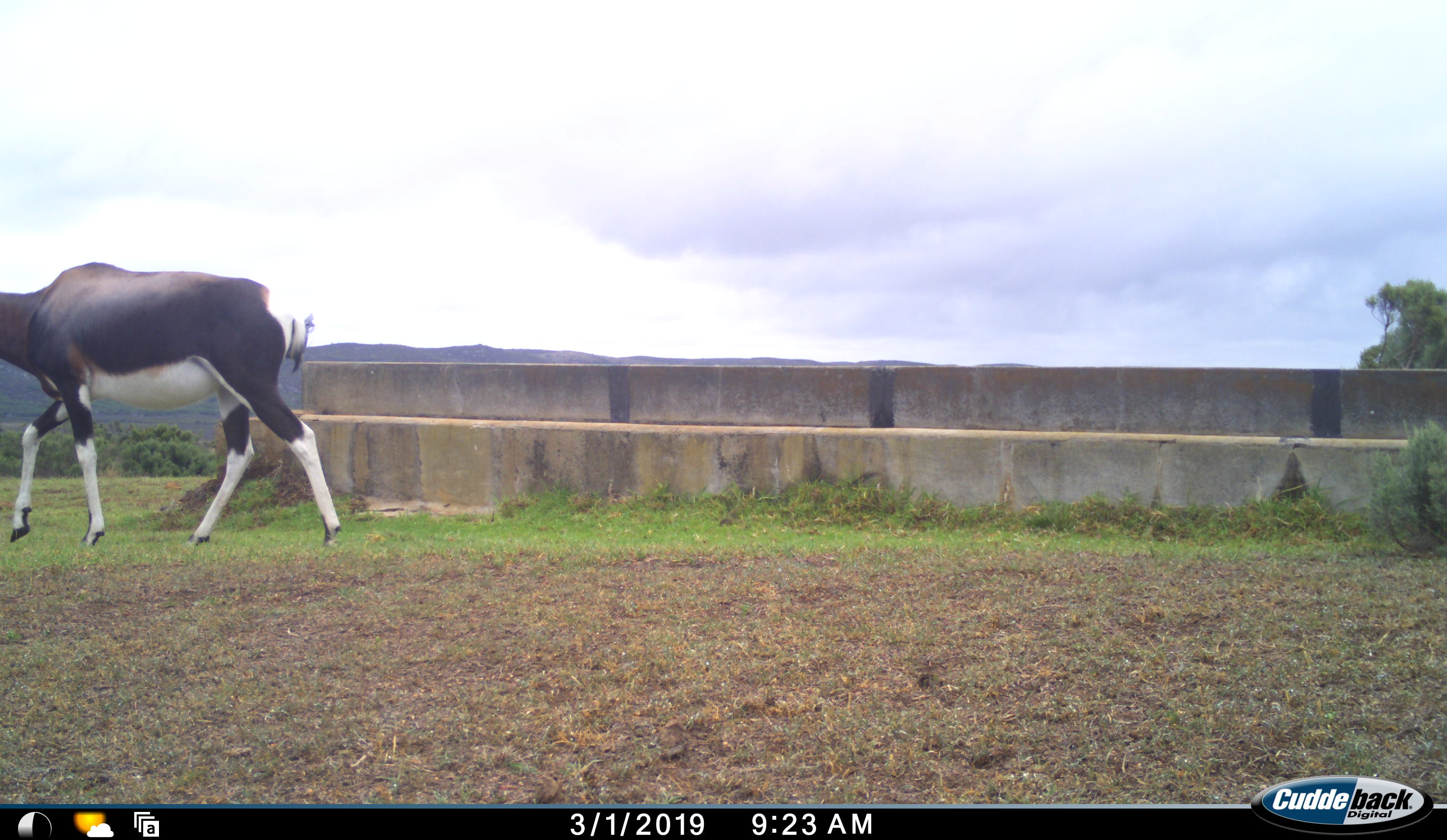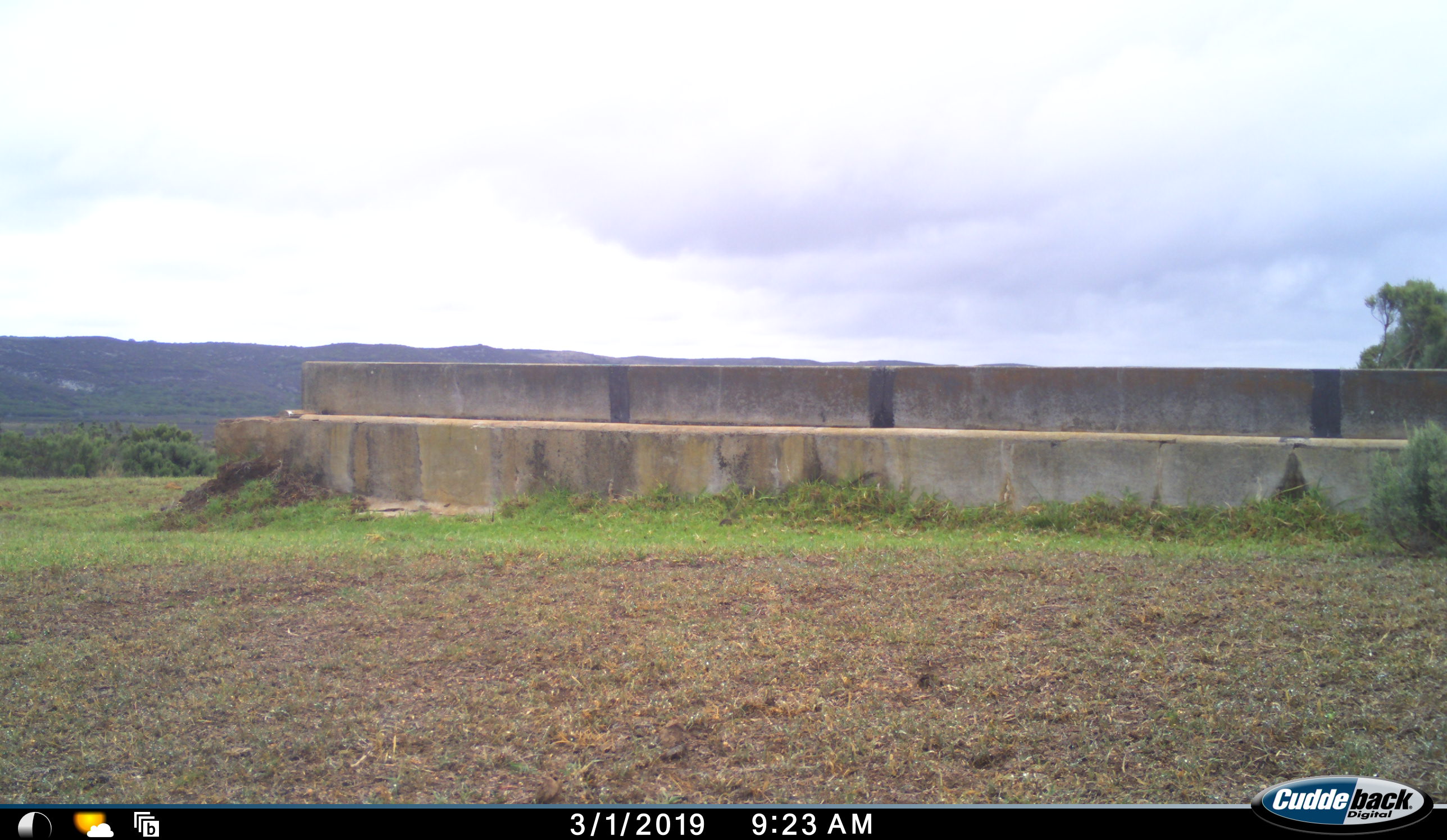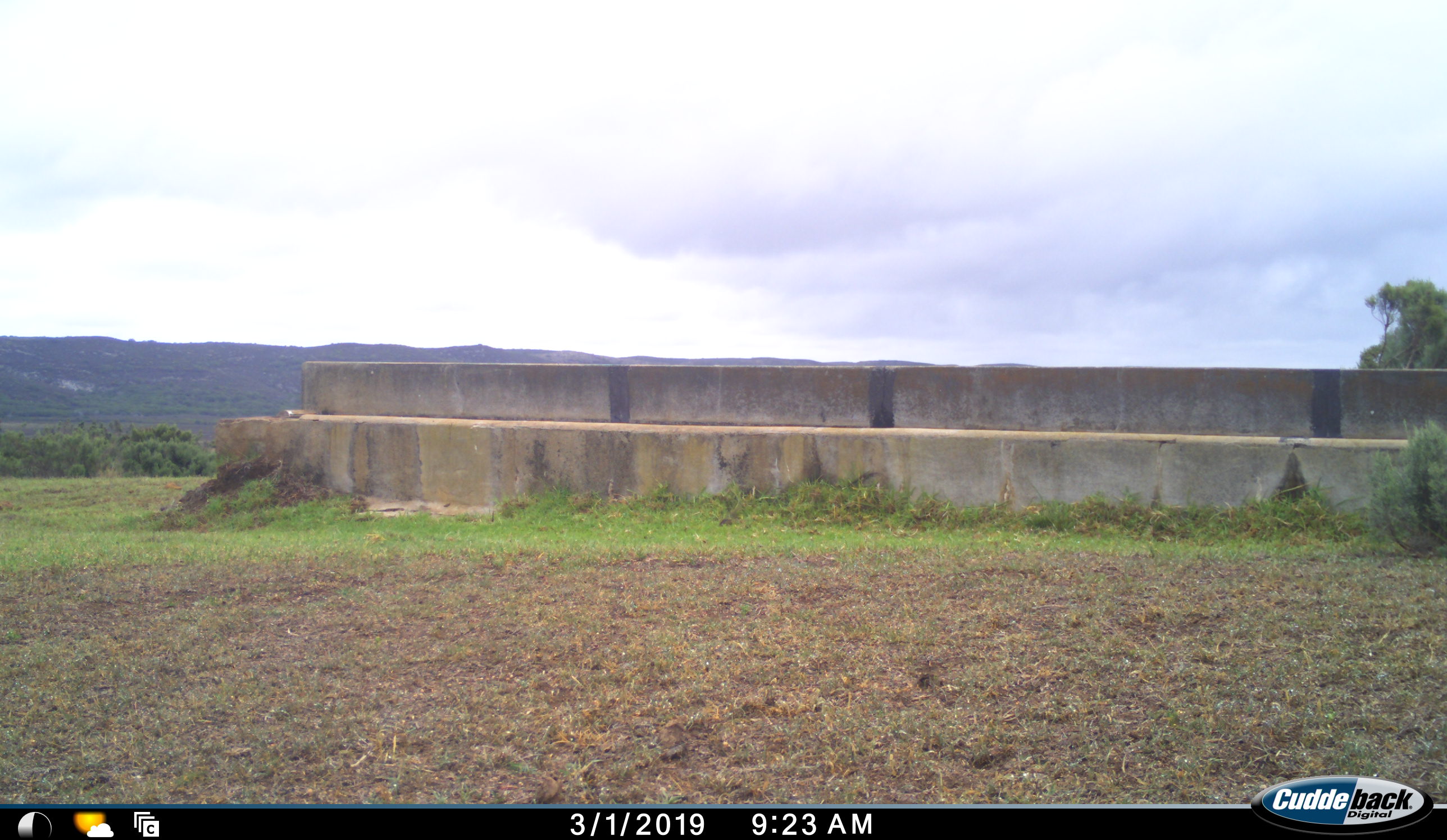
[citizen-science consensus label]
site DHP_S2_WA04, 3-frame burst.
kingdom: Animalia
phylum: Chordata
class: Mammalia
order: Artiodactyla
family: Bovidae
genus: Damaliscus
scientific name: Damaliscus pygargus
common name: bontebok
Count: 1.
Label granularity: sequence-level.